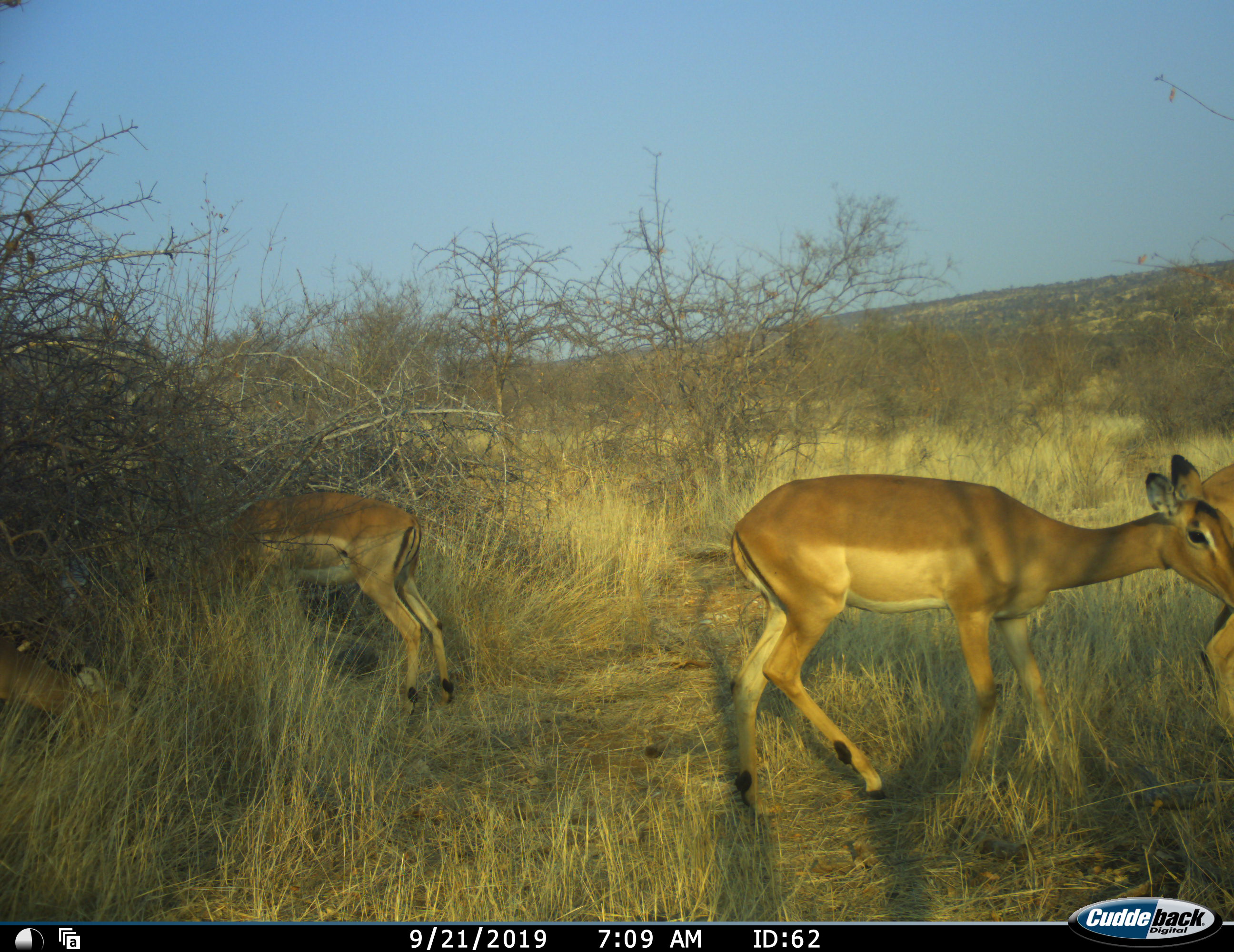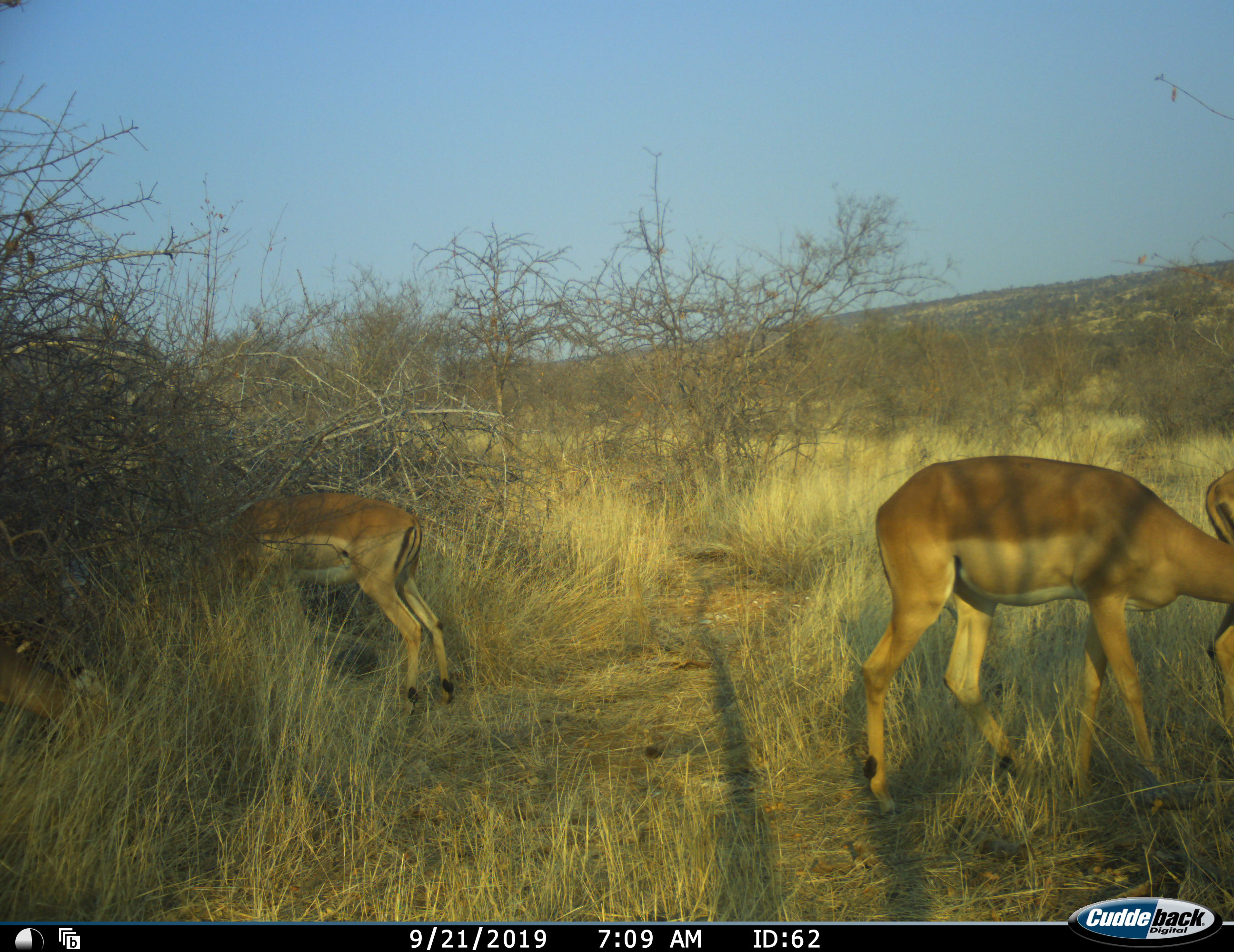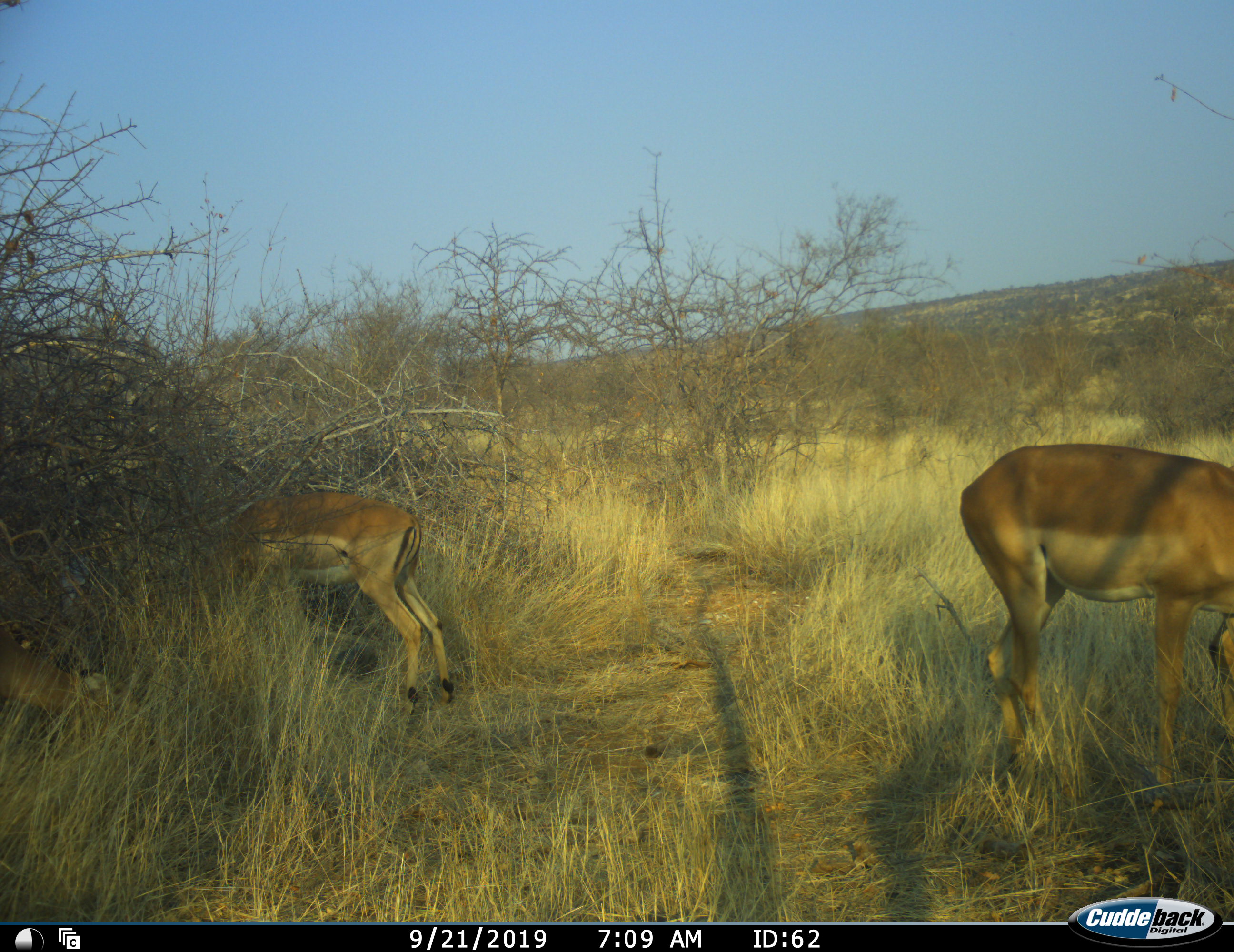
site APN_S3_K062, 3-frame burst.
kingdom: Animalia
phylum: Chordata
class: Mammalia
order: Artiodactyla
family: Bovidae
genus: Aepyceros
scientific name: Aepyceros melampus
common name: impala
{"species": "impala (Aepyceros melampus)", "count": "4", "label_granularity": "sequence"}